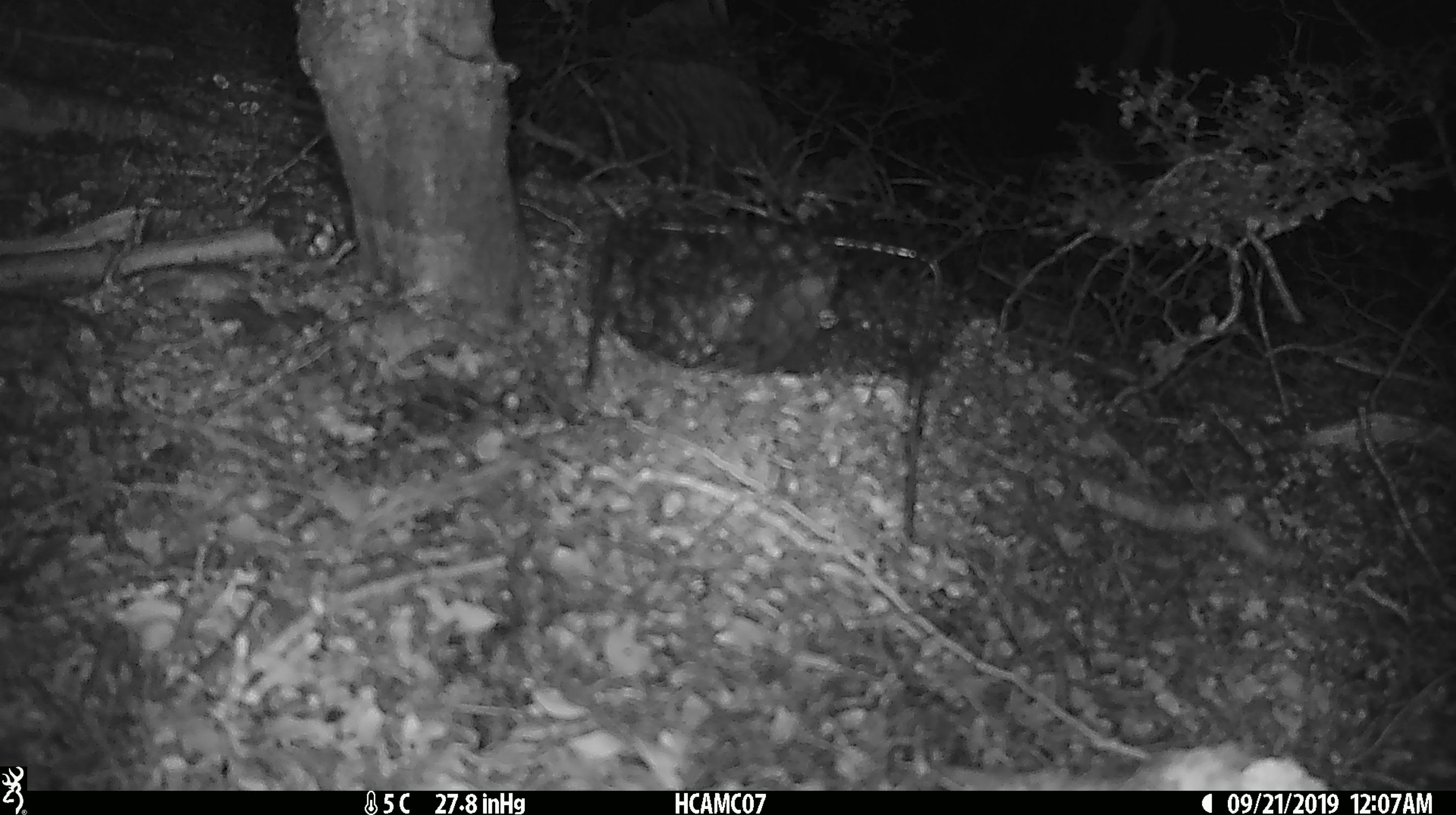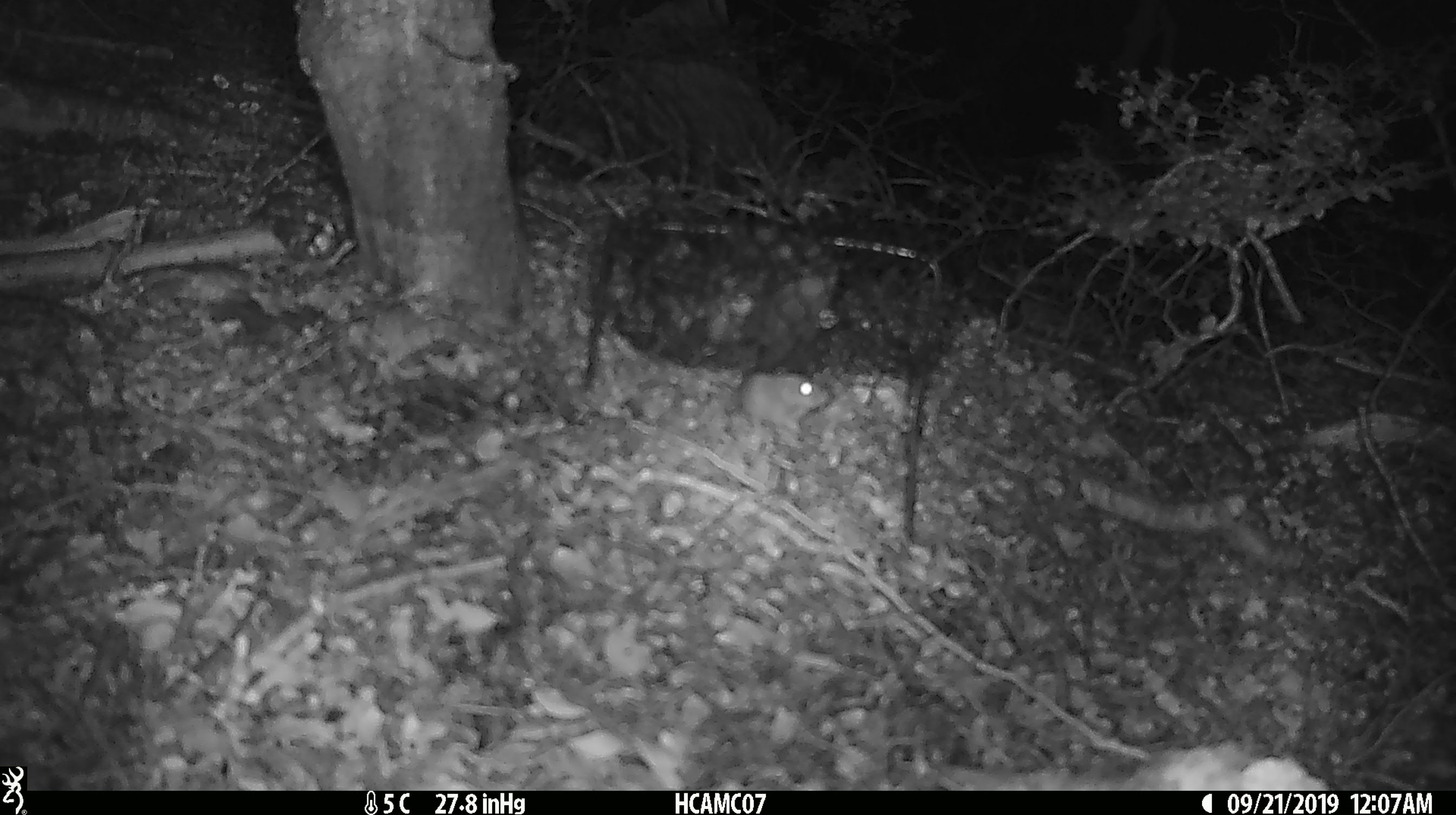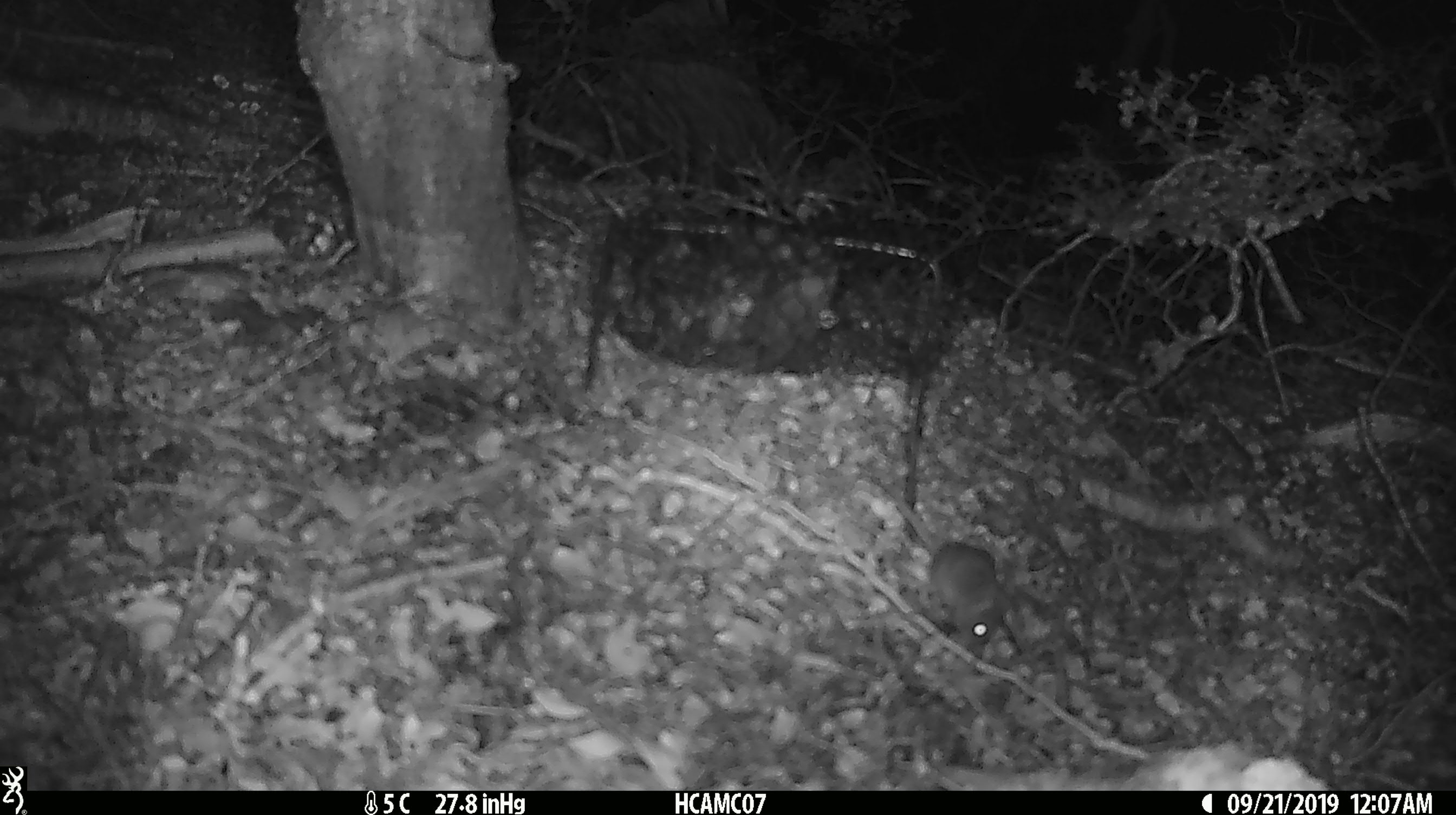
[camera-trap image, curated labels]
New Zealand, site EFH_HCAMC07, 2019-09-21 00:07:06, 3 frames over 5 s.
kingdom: Animalia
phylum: Chordata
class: Mammalia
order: Rodentia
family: Muridae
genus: Mus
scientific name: Mus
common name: mouse